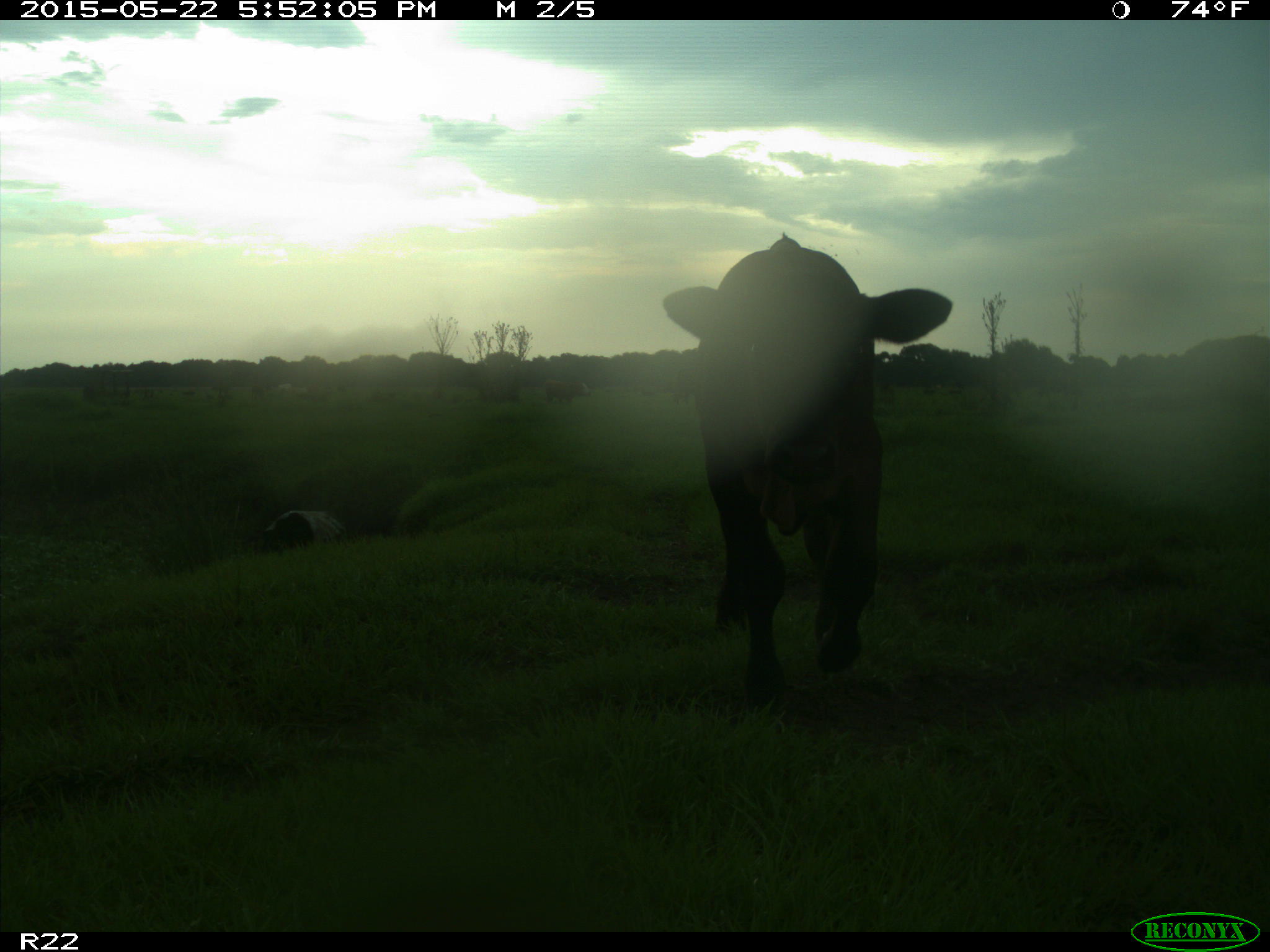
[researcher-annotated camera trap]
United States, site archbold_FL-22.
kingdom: Animalia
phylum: Chordata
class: Mammalia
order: Artiodactyla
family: Bovidae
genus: Bos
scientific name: Bos taurus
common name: domestic cow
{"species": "Bos taurus (domestic cow)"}